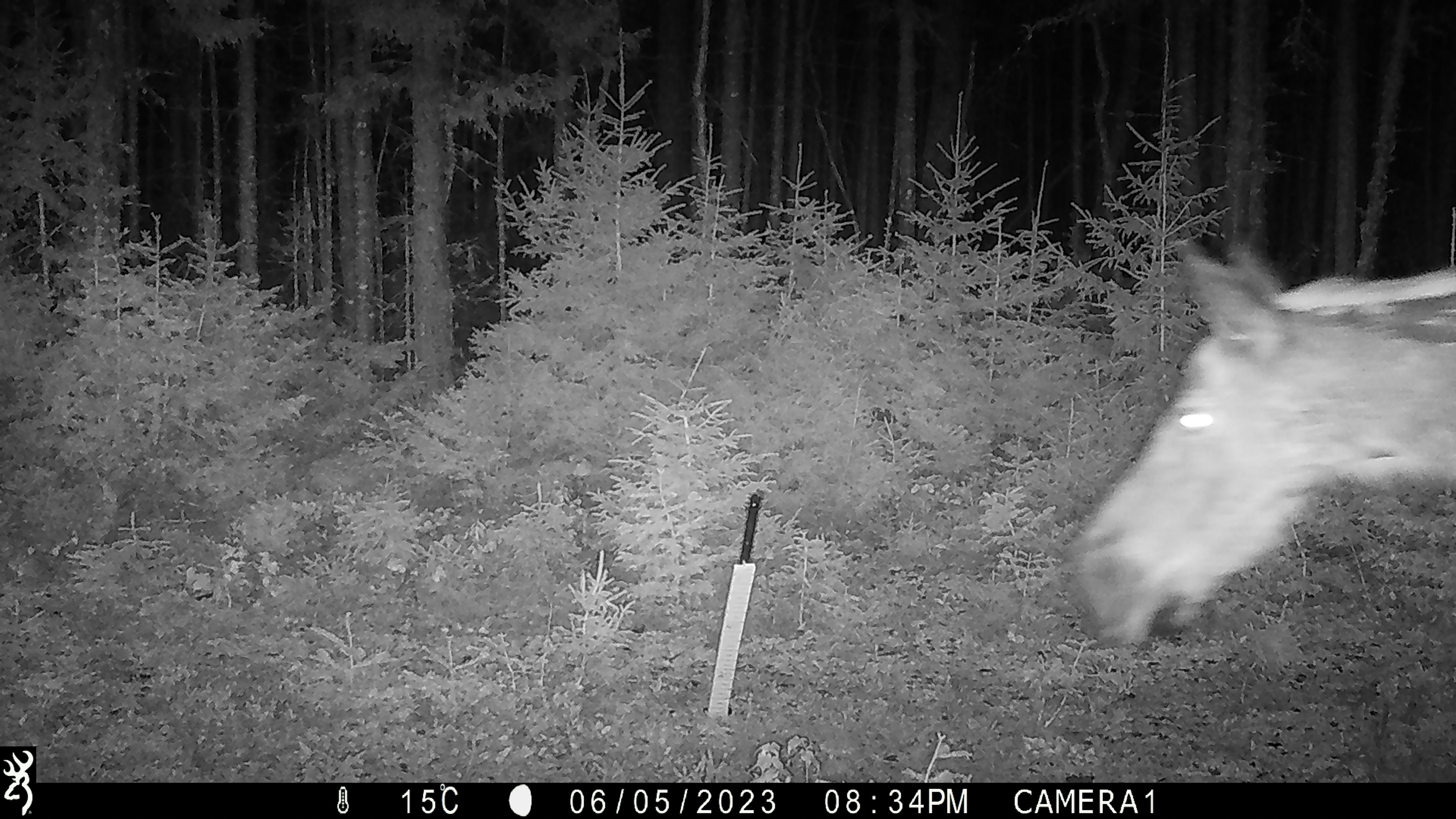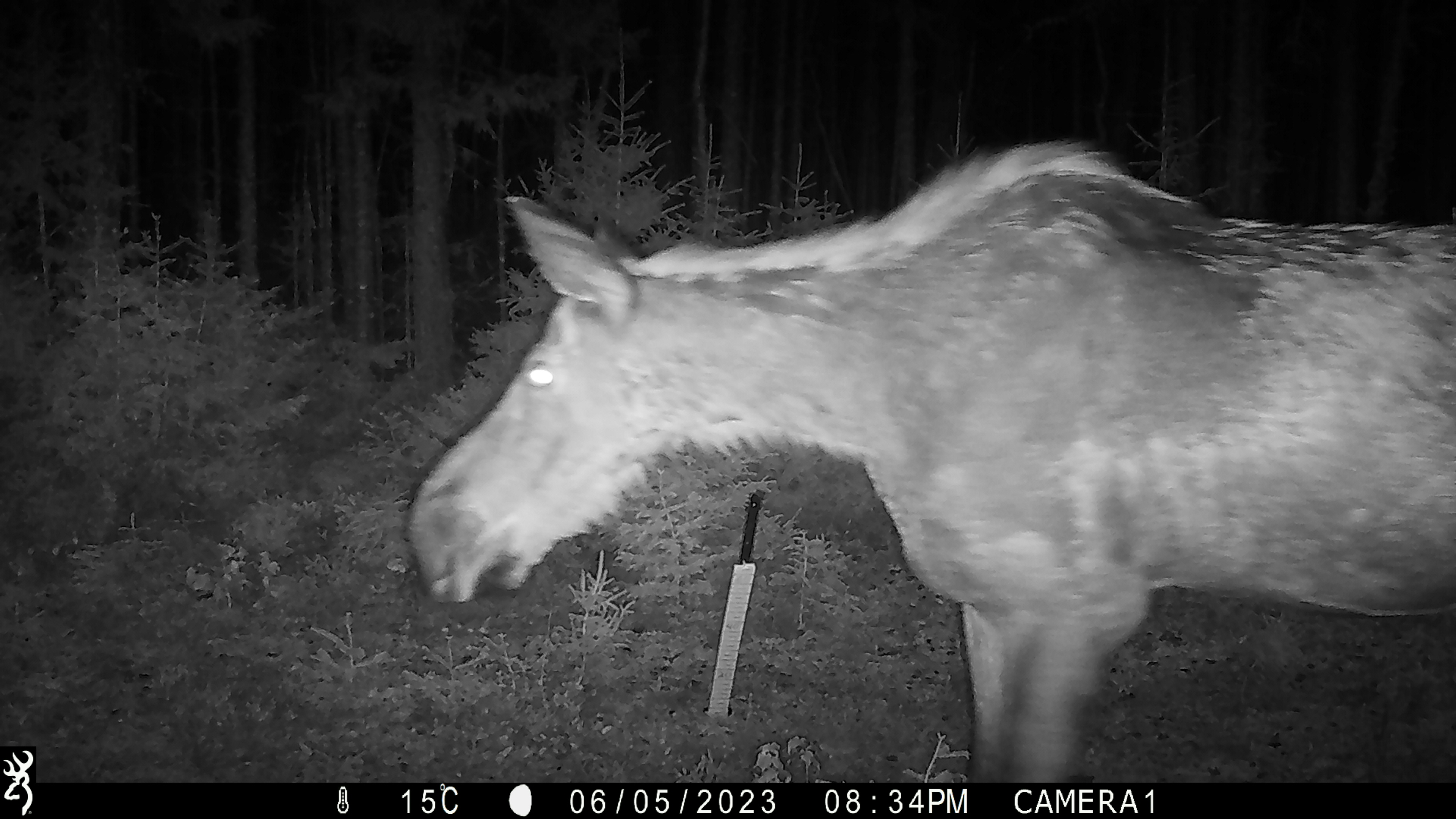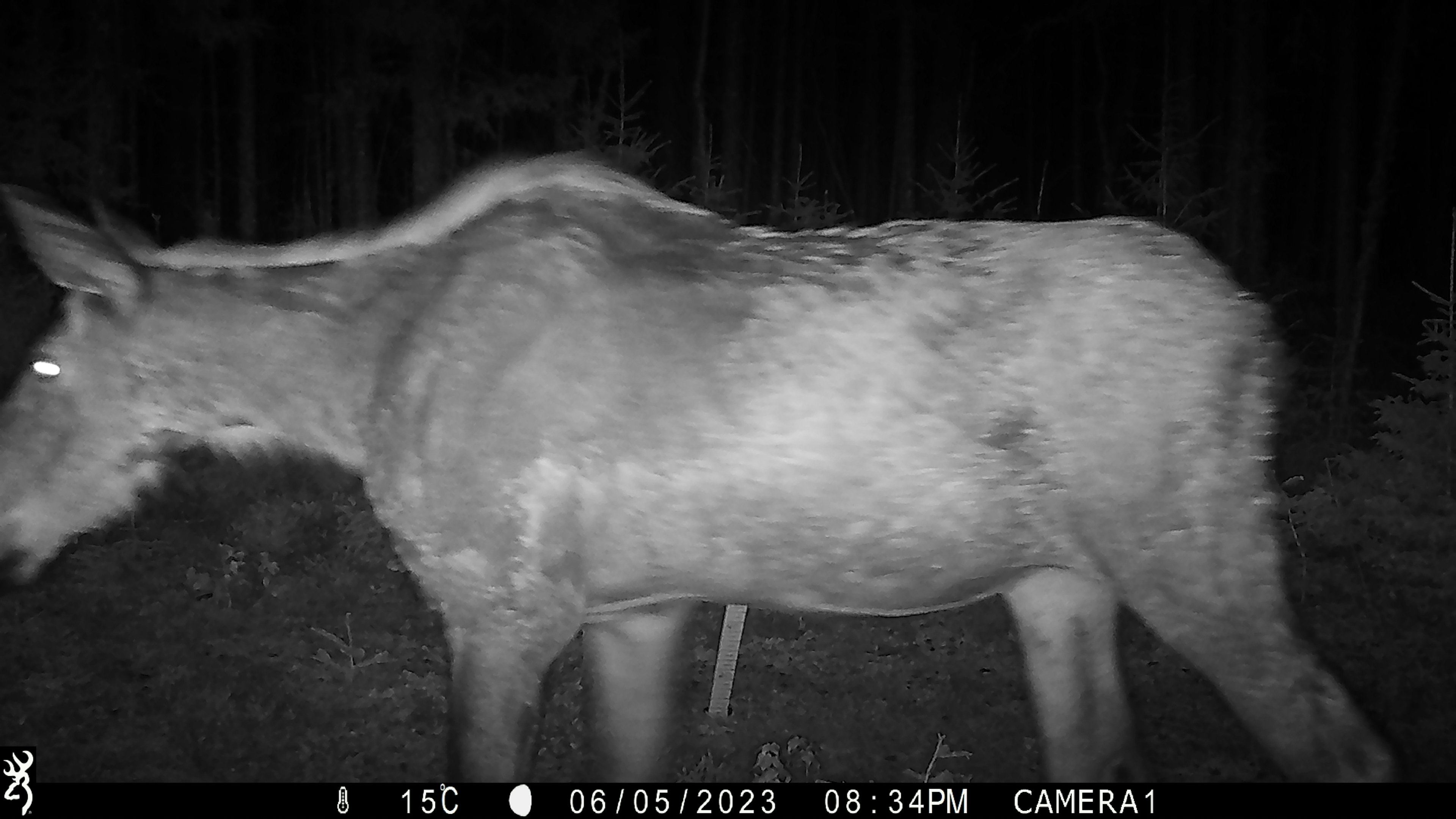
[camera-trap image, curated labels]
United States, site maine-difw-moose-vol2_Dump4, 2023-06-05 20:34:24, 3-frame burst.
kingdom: Animalia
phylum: Chordata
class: Mammalia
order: Artiodactyla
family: Cervidae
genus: Alces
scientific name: Alces alces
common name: moose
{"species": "moose (Alces alces)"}